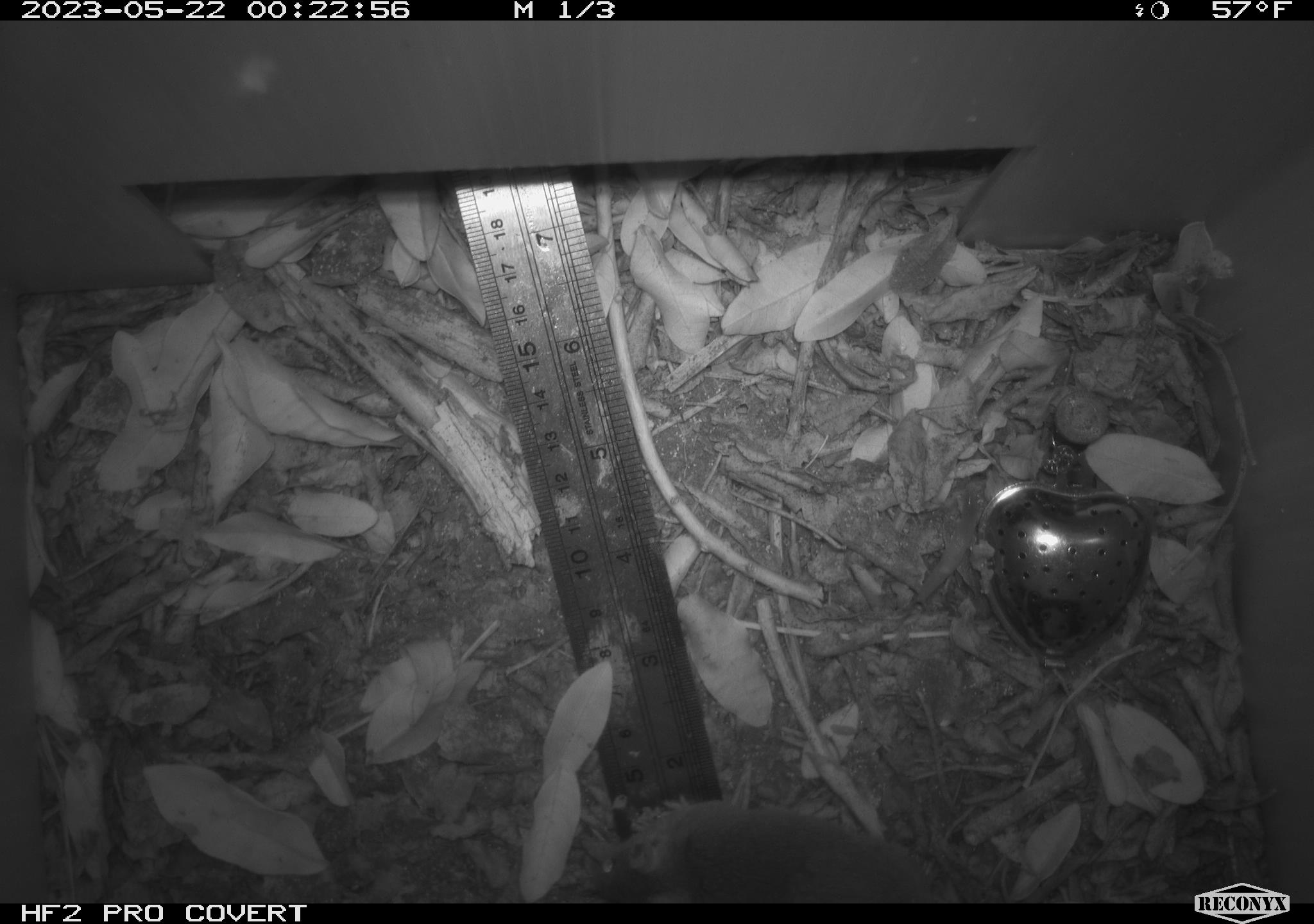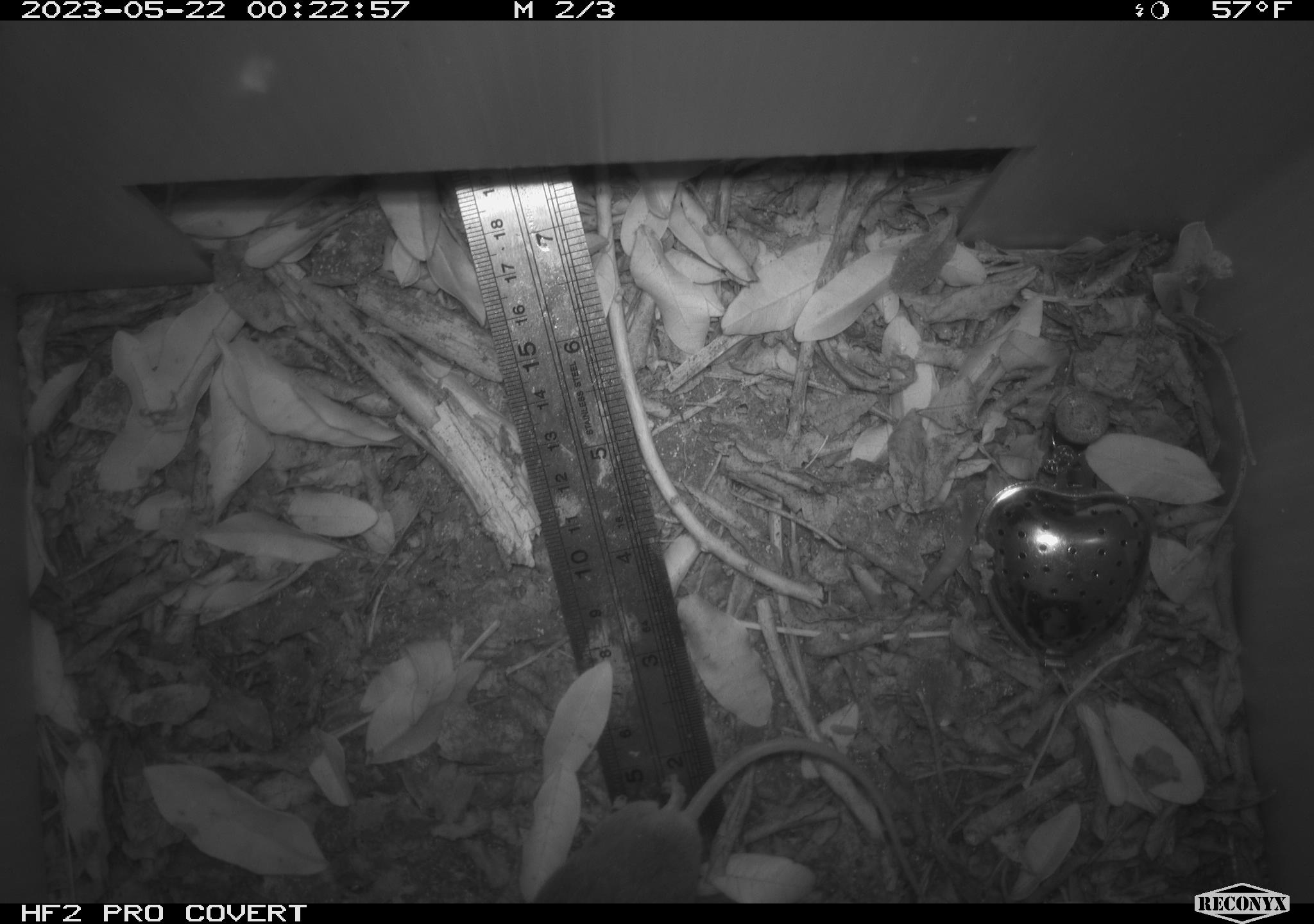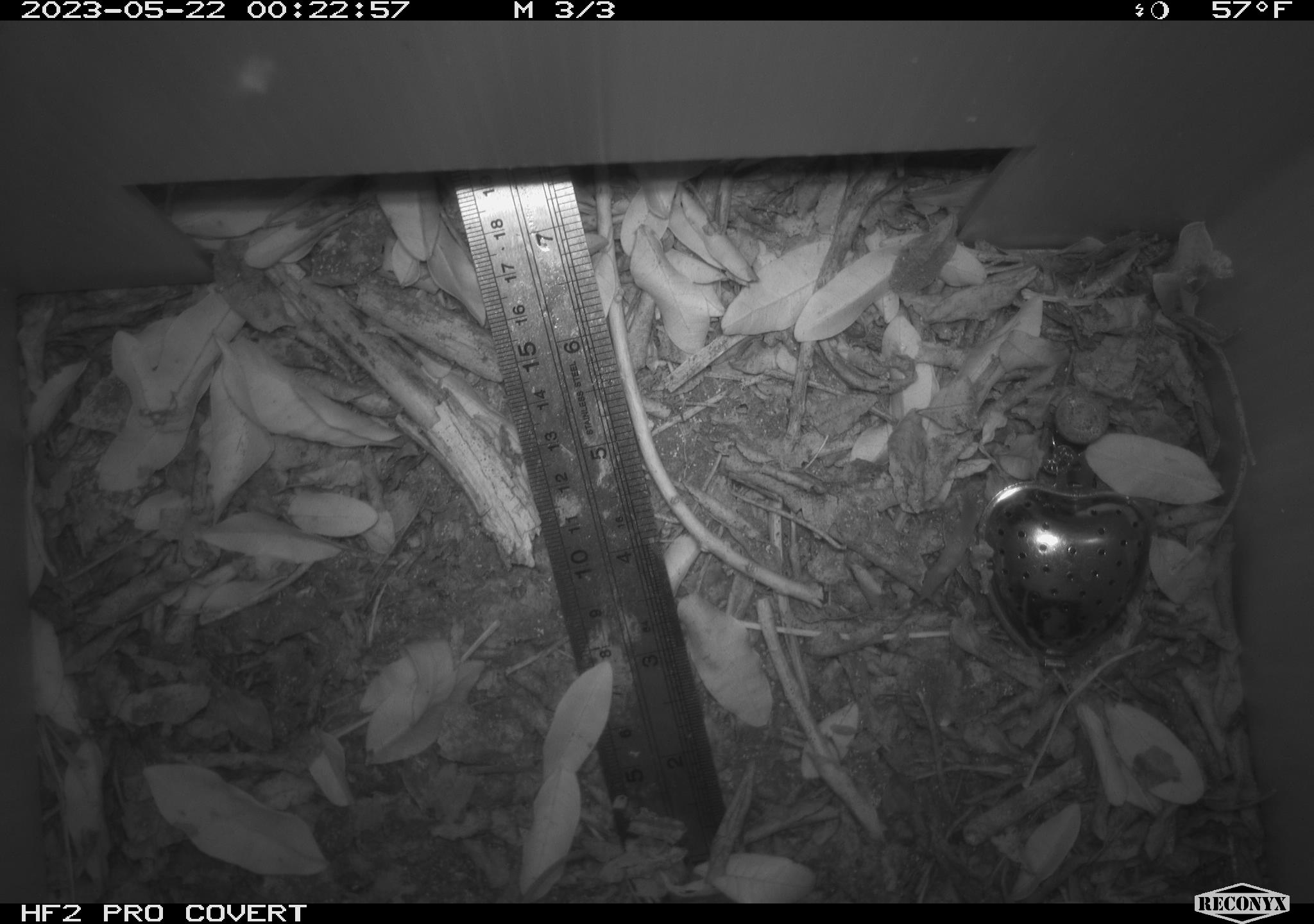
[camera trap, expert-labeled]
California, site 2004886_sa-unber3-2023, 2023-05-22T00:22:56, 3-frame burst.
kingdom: Animalia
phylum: Chordata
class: Mammalia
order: Rodentia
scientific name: Rodentia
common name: mouse species